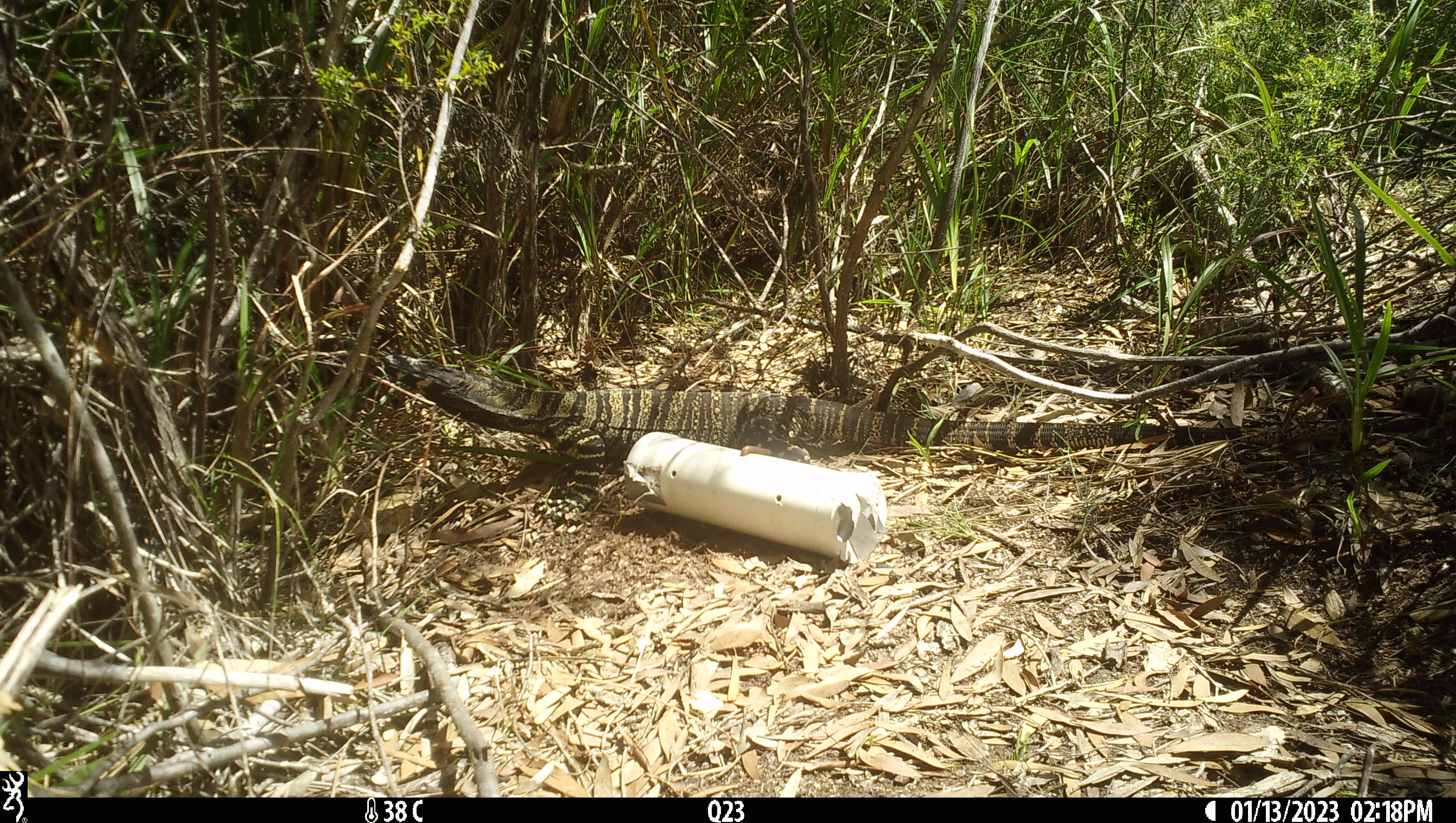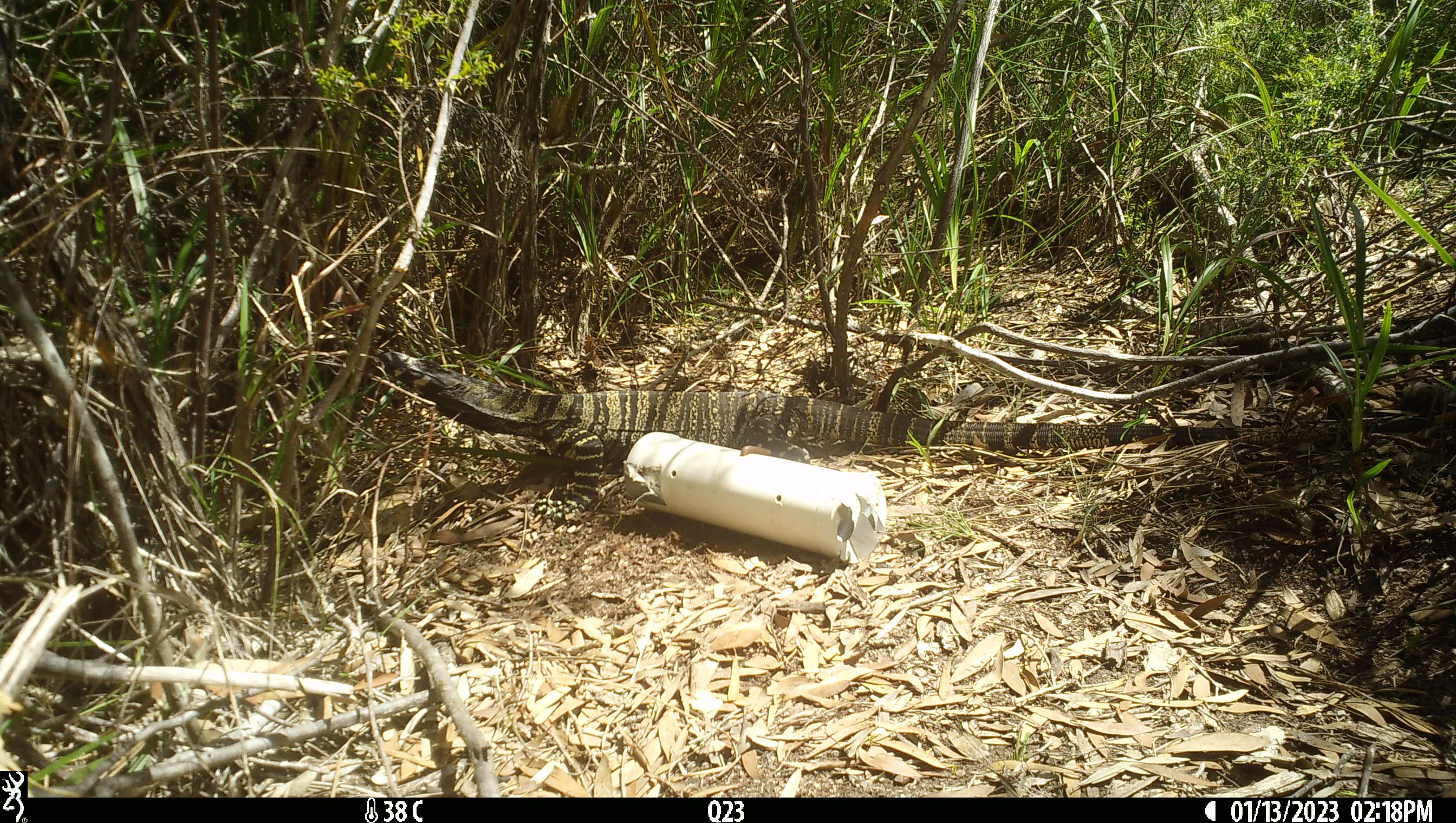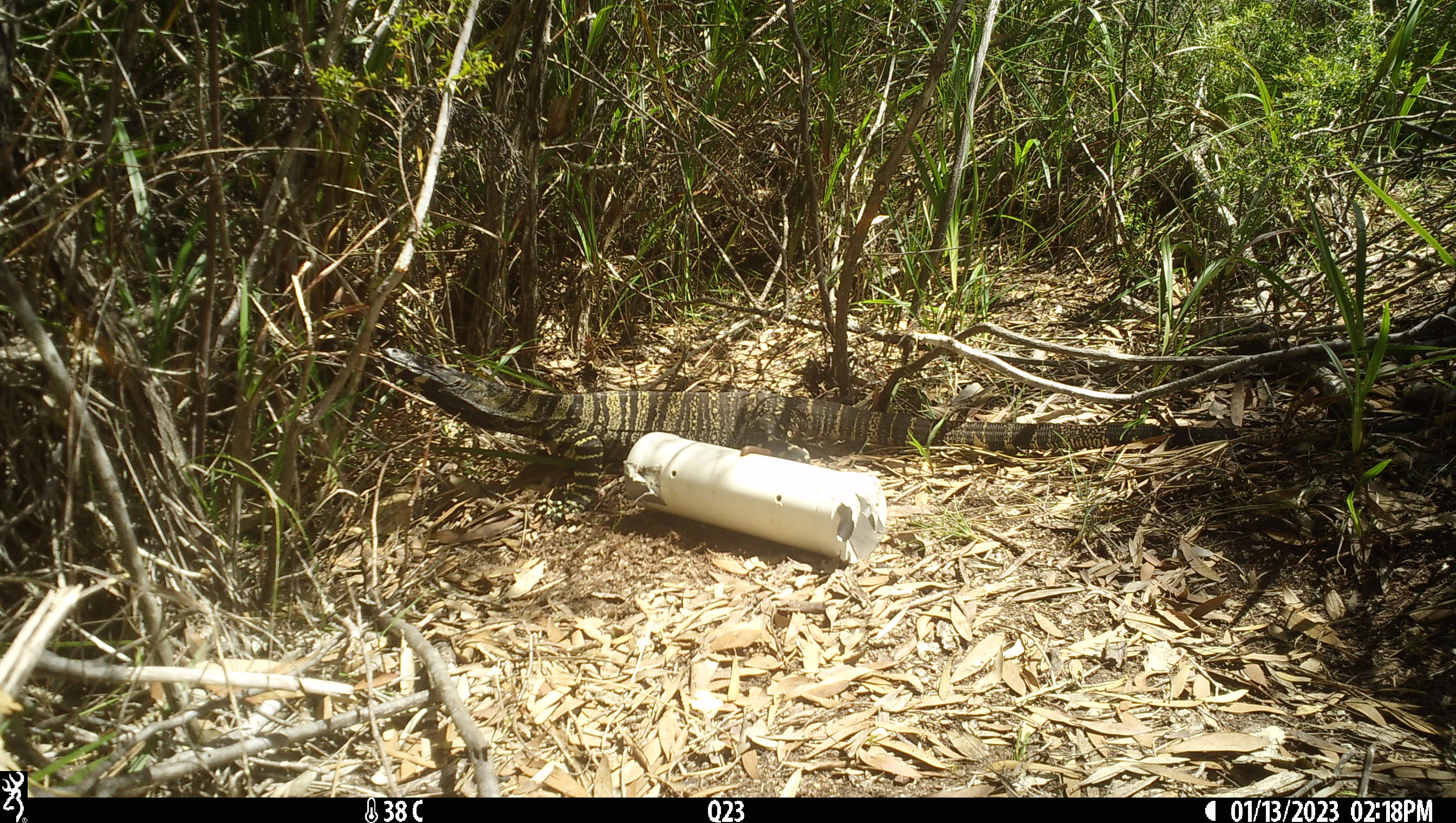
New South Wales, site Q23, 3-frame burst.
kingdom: Animalia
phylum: Chordata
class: Reptilia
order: Squamata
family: Varanidae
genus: Varanus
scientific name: Varanus varius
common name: lace monitor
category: goanna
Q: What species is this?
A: Goanna (lace monitor) (Varanus varius).